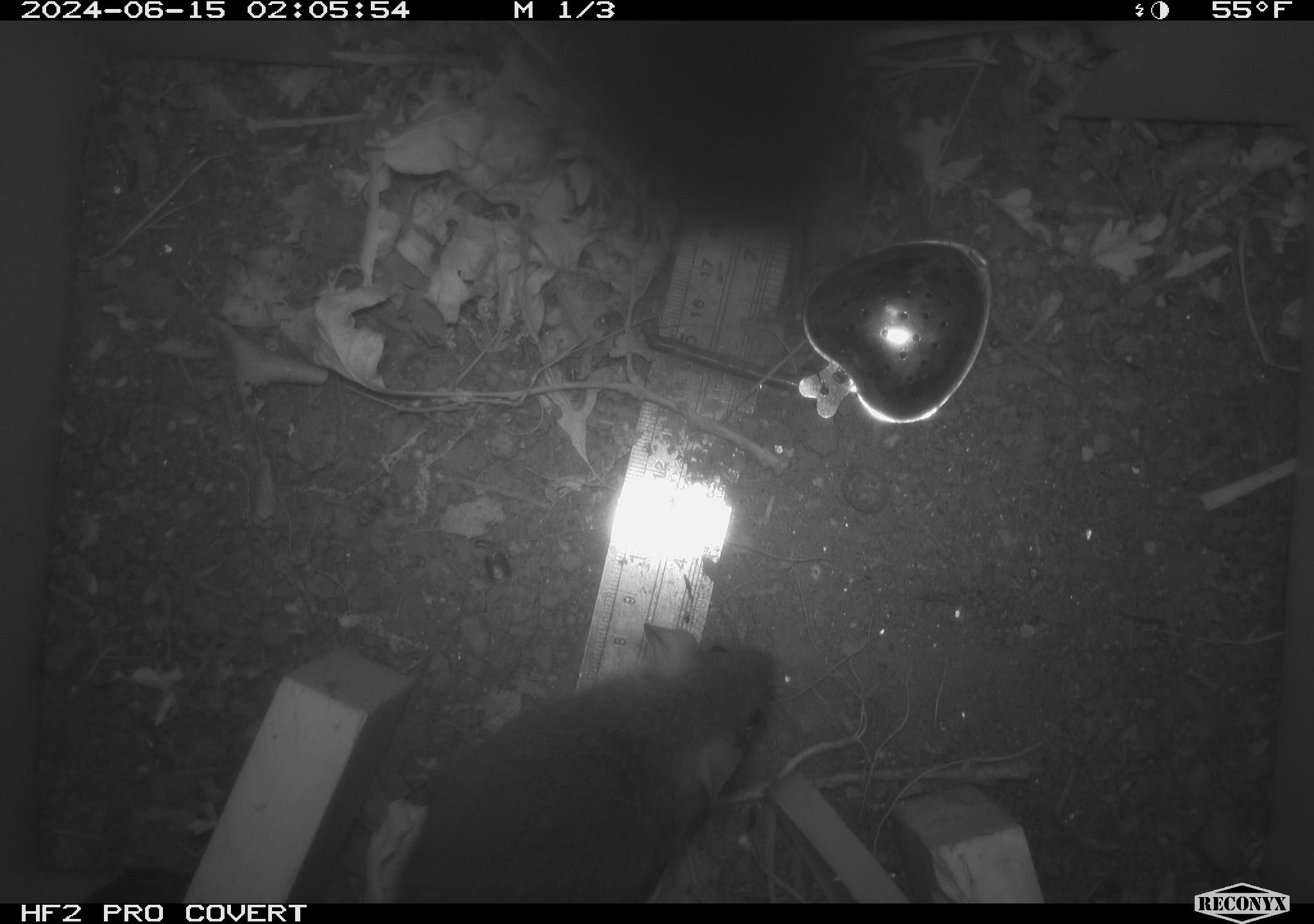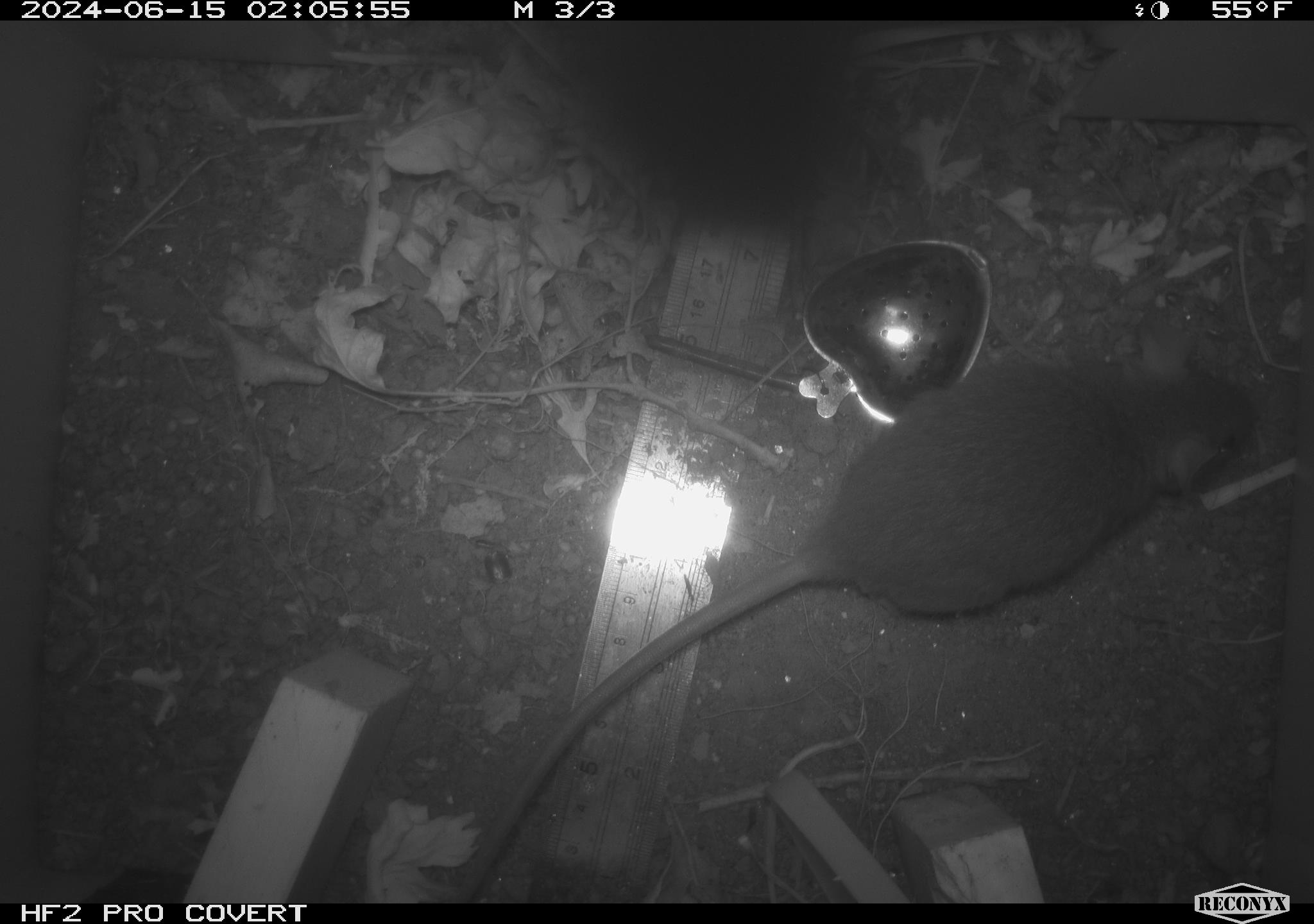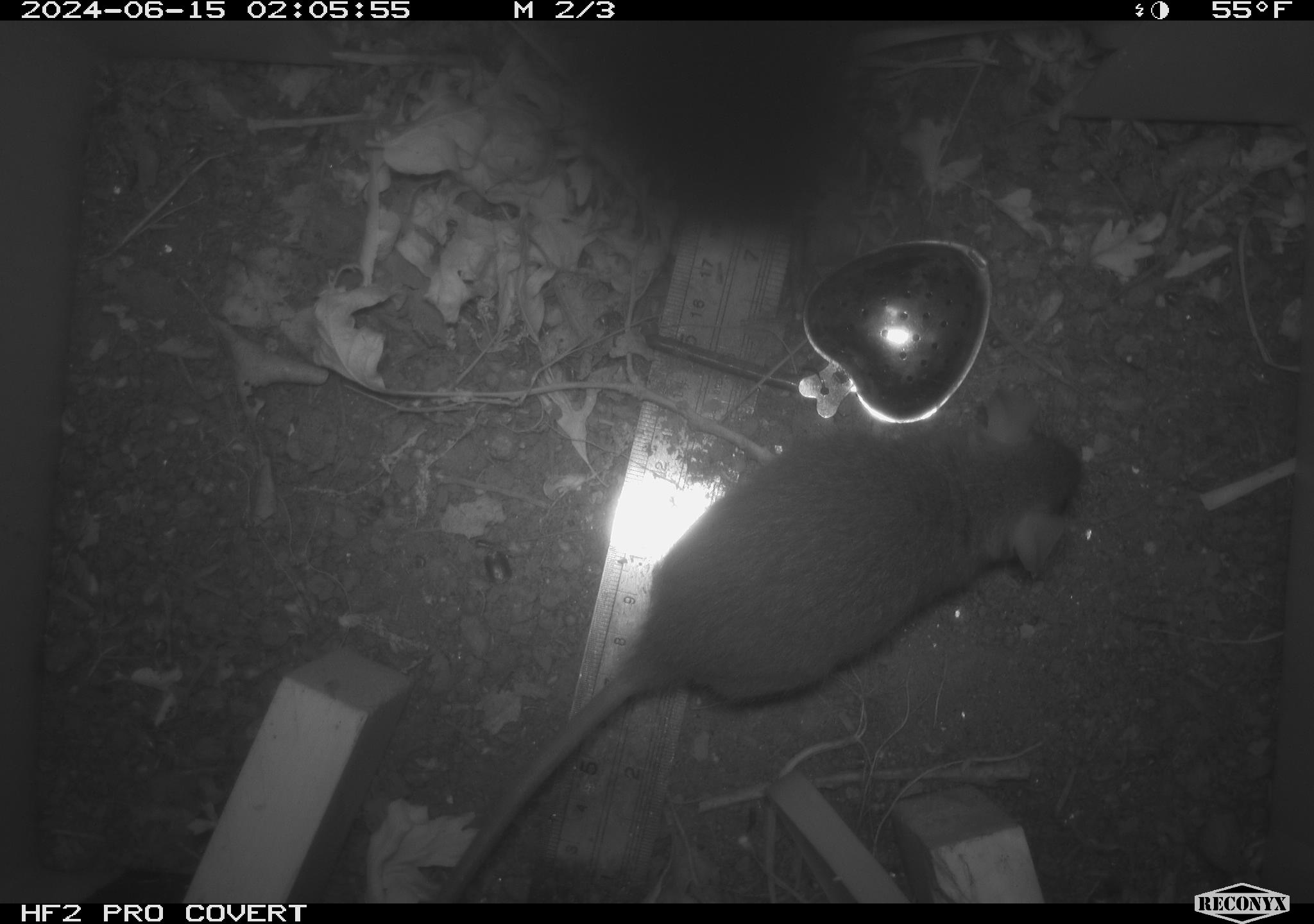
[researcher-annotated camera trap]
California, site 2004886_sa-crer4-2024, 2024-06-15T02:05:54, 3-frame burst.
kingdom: Animalia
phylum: Chordata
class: Mammalia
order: Rodentia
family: Muridae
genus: Rattus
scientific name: Rattus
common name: rat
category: rattus species